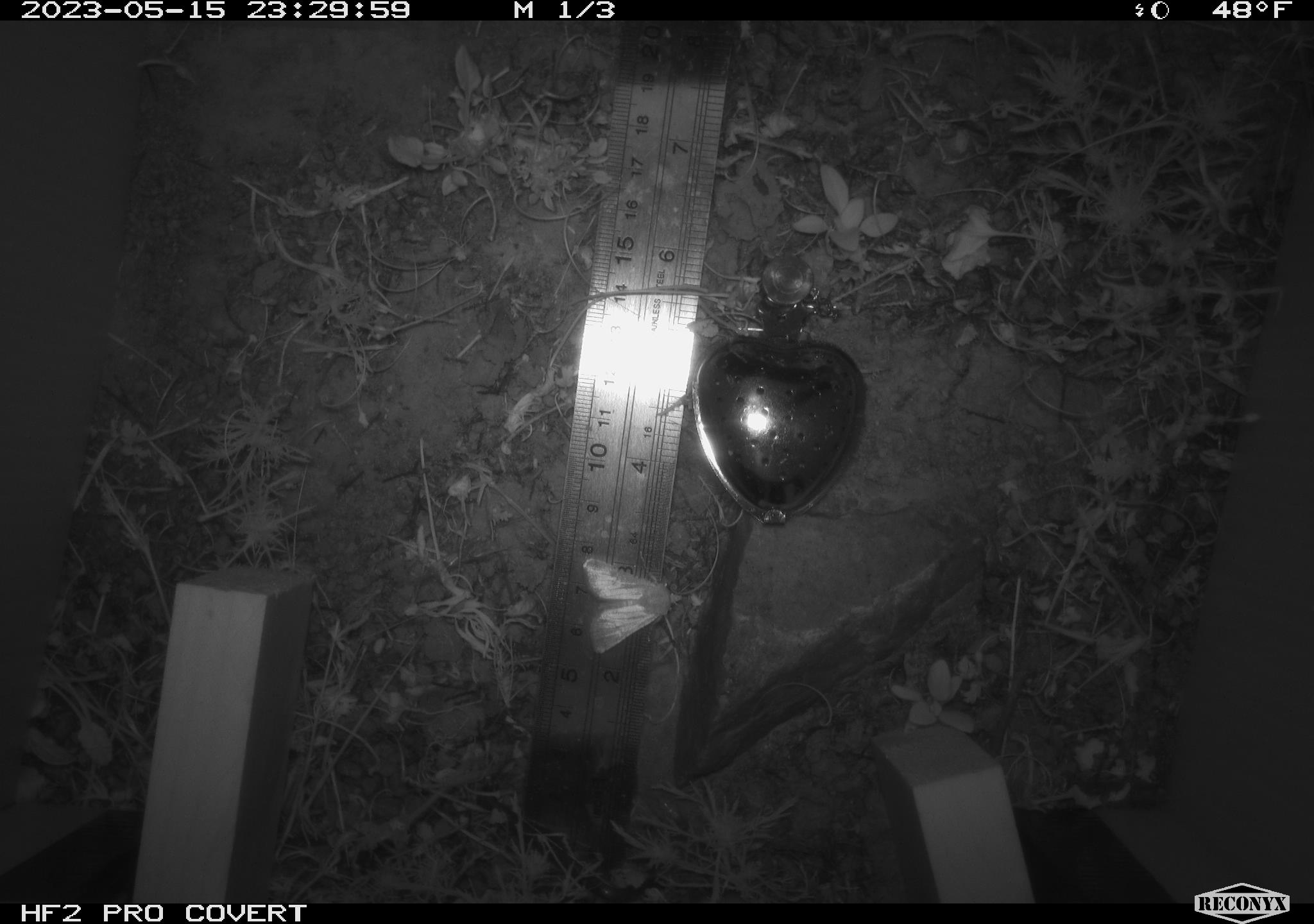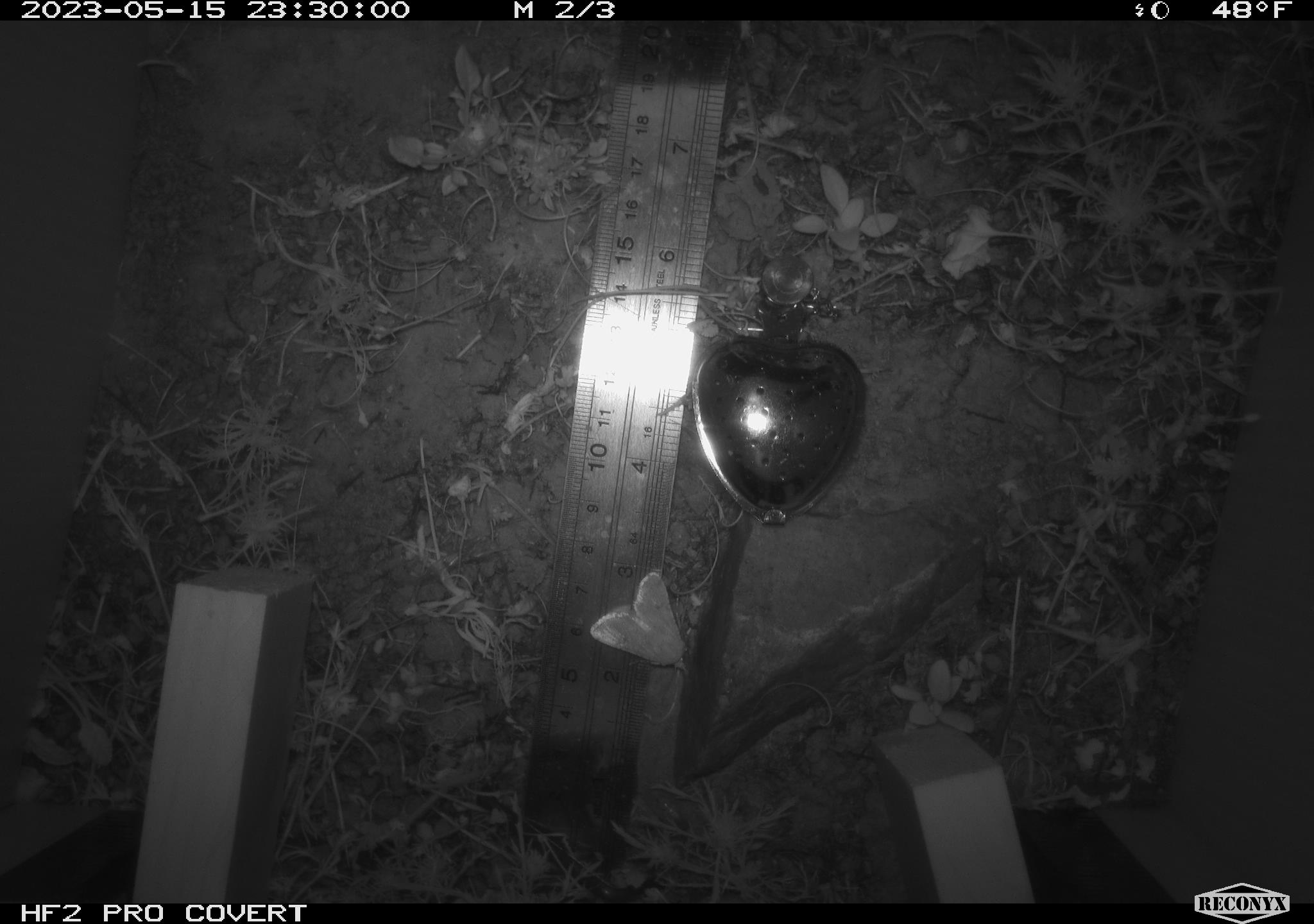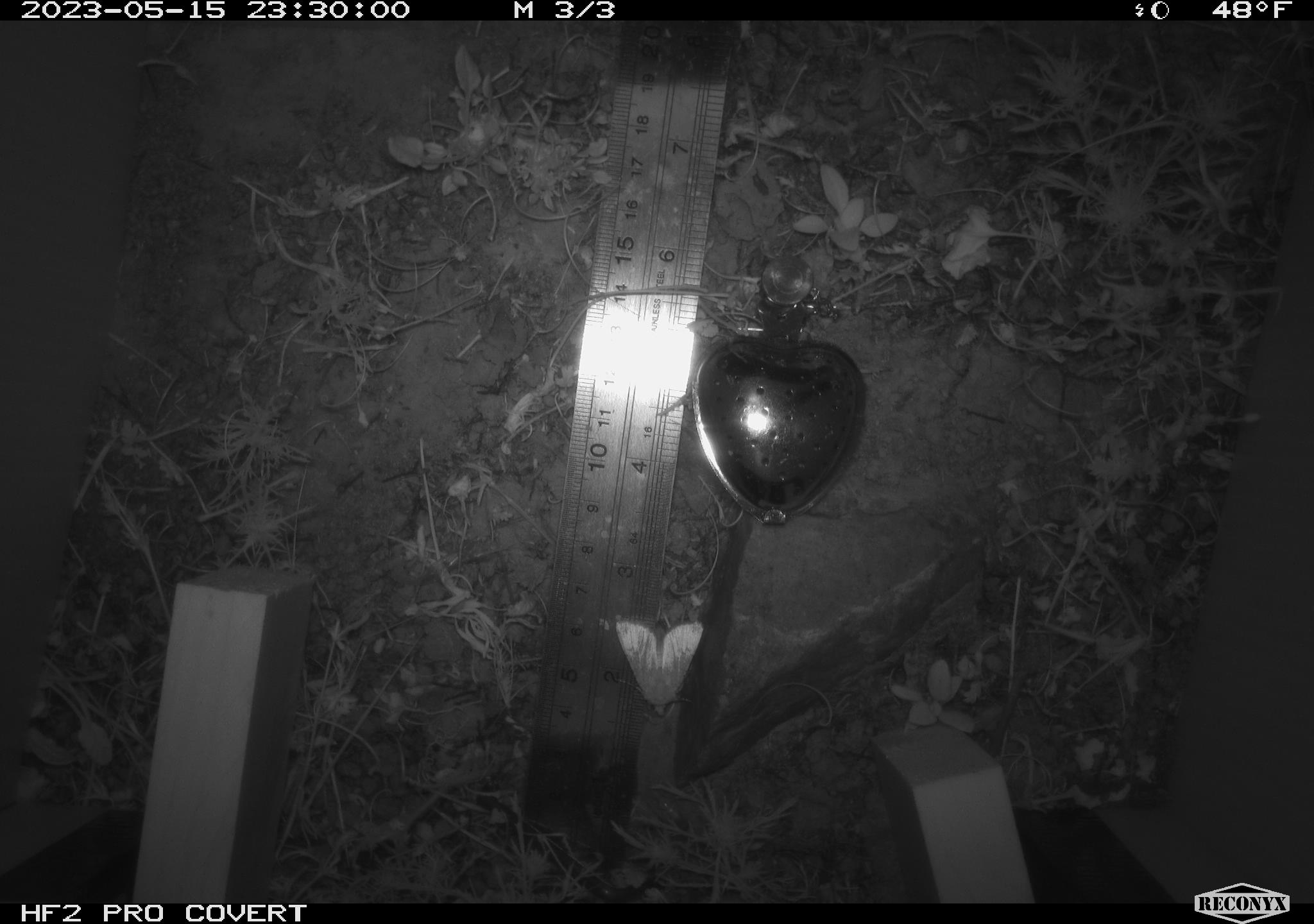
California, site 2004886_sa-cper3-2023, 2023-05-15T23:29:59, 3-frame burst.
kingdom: Animalia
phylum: Arthropoda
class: Insecta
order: Lepidoptera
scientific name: Lepidoptera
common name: butterflies and moths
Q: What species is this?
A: Butterflies and moths (Lepidoptera).